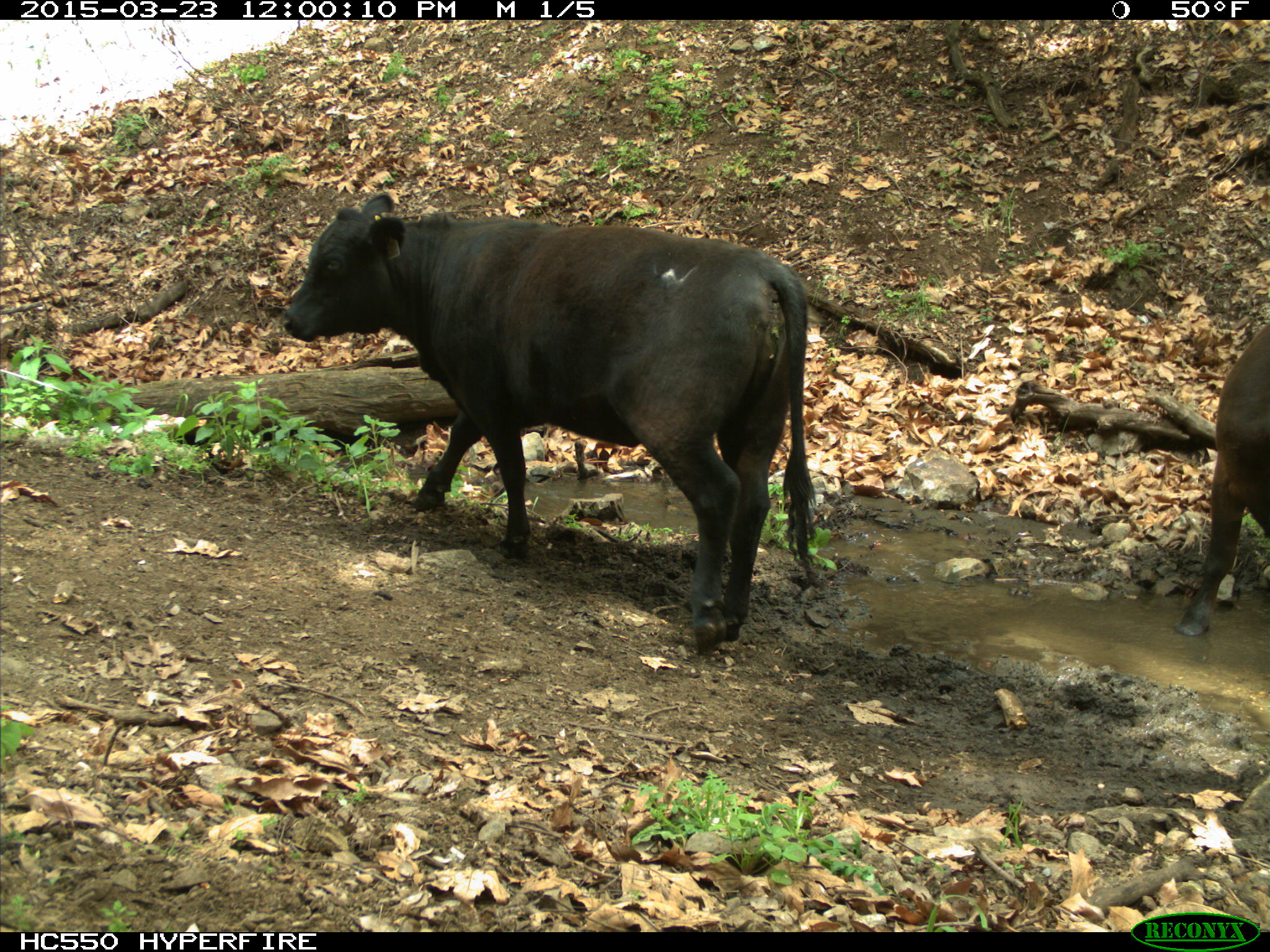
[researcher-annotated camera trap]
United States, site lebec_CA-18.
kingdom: Animalia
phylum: Chordata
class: Mammalia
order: Artiodactyla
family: Bovidae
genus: Bos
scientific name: Bos taurus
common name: domestic cow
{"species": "Bos taurus (domestic cow)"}